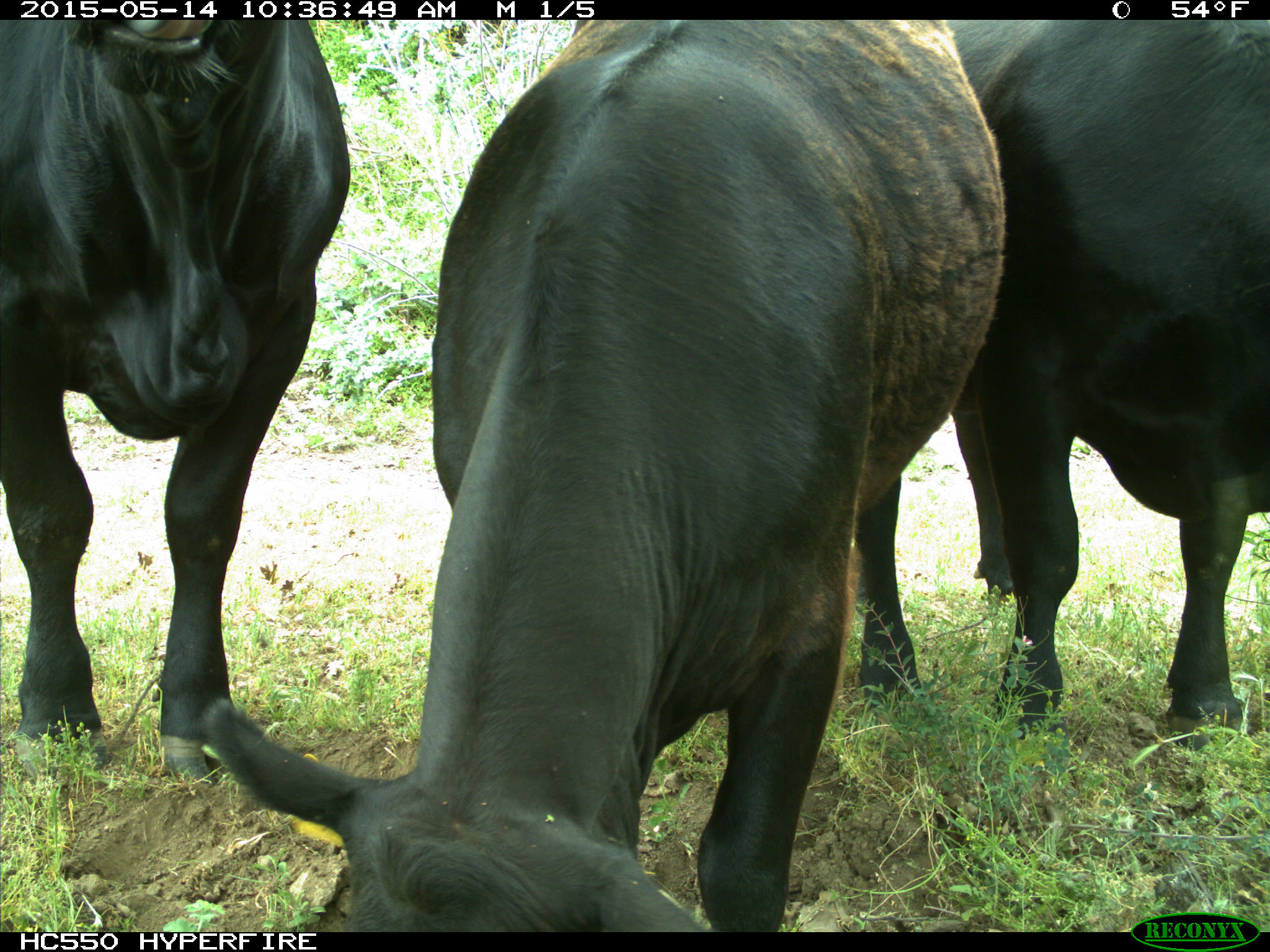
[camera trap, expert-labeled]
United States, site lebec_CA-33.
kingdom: Animalia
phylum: Chordata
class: Mammalia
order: Artiodactyla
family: Bovidae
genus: Bos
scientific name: Bos taurus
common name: domestic cow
Bos taurus (domestic cow).